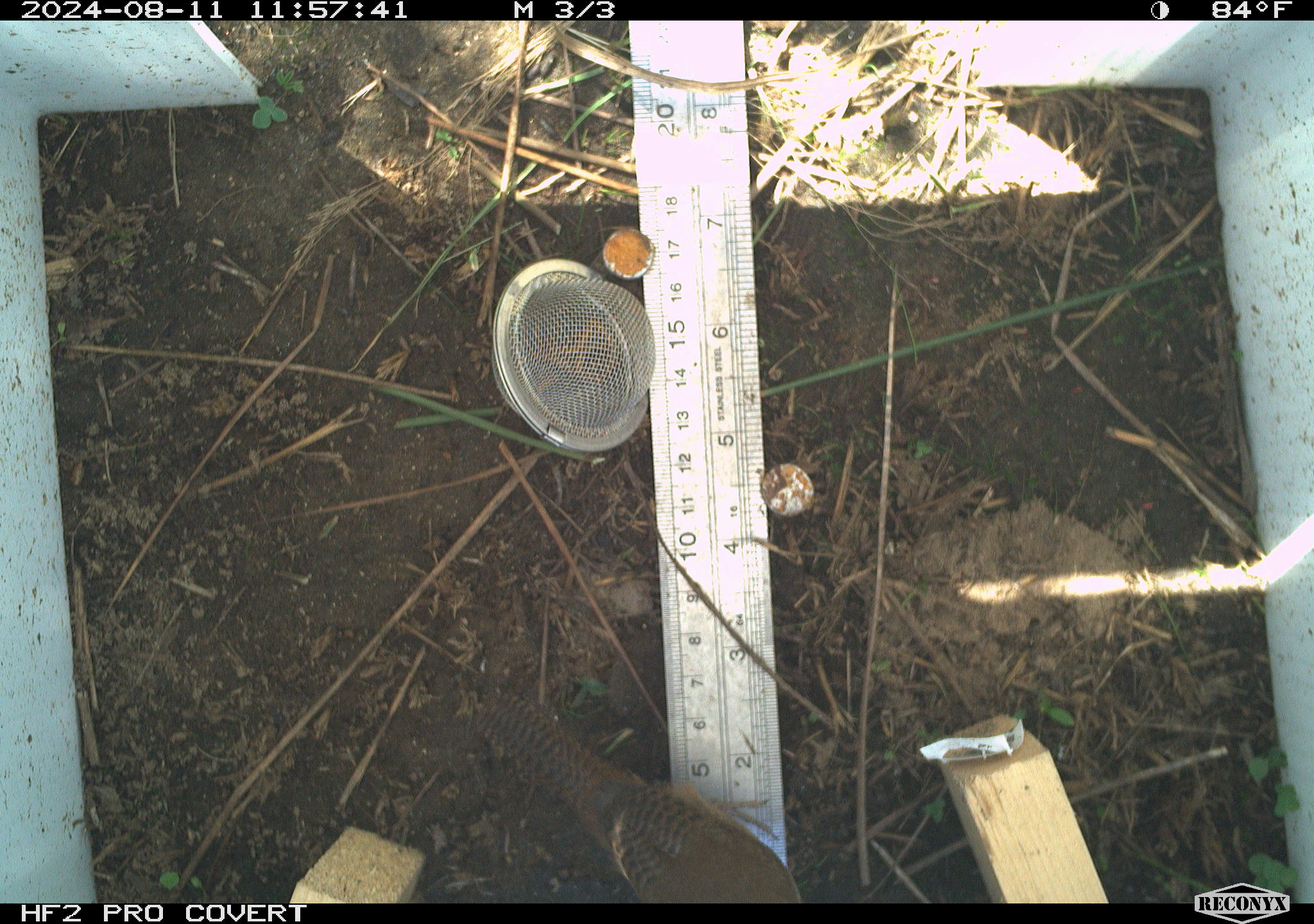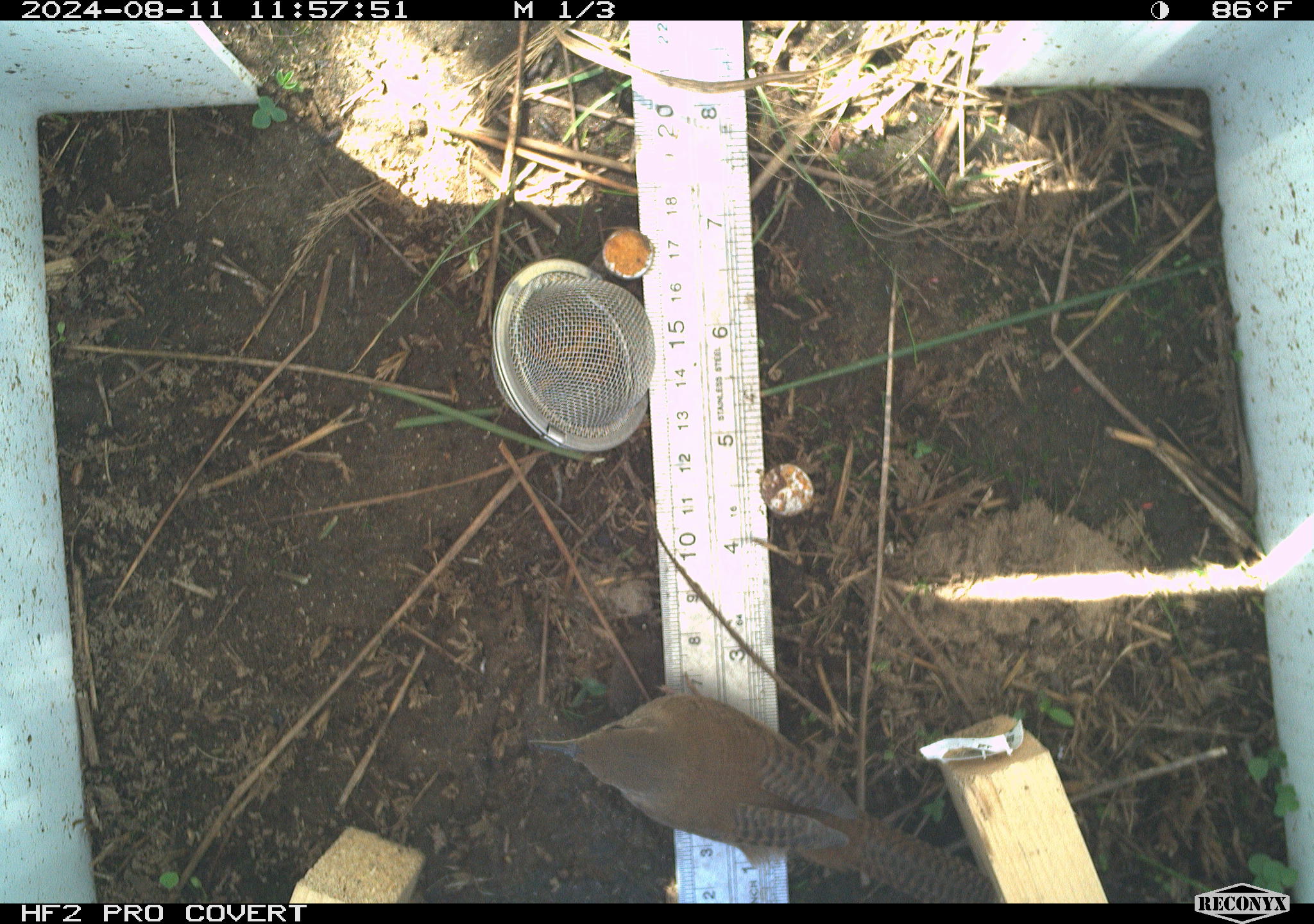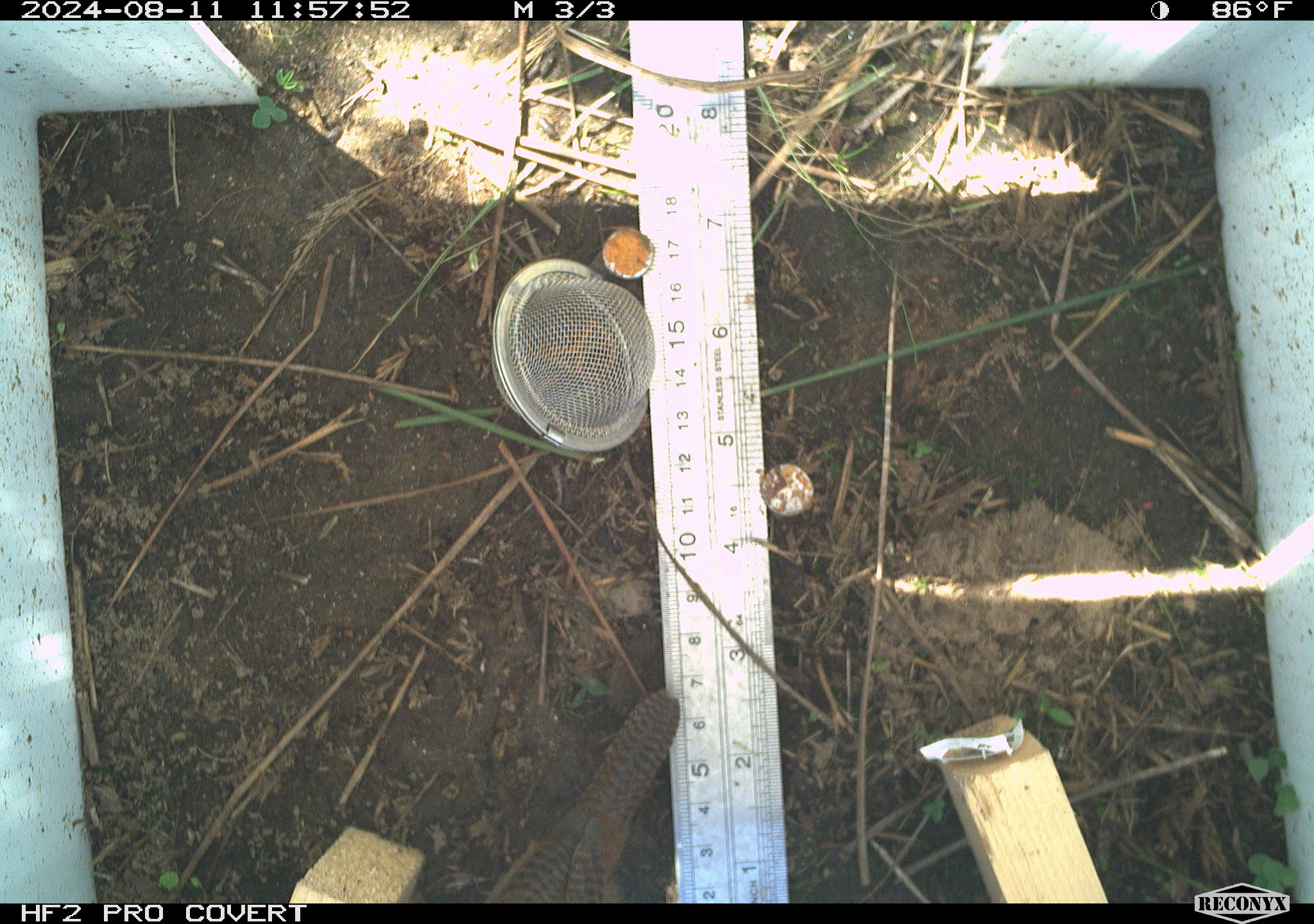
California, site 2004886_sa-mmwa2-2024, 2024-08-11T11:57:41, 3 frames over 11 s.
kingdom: Animalia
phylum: Chordata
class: Aves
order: Passeriformes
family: Troglodytidae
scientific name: Troglodytidae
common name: wren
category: troglodytidae family